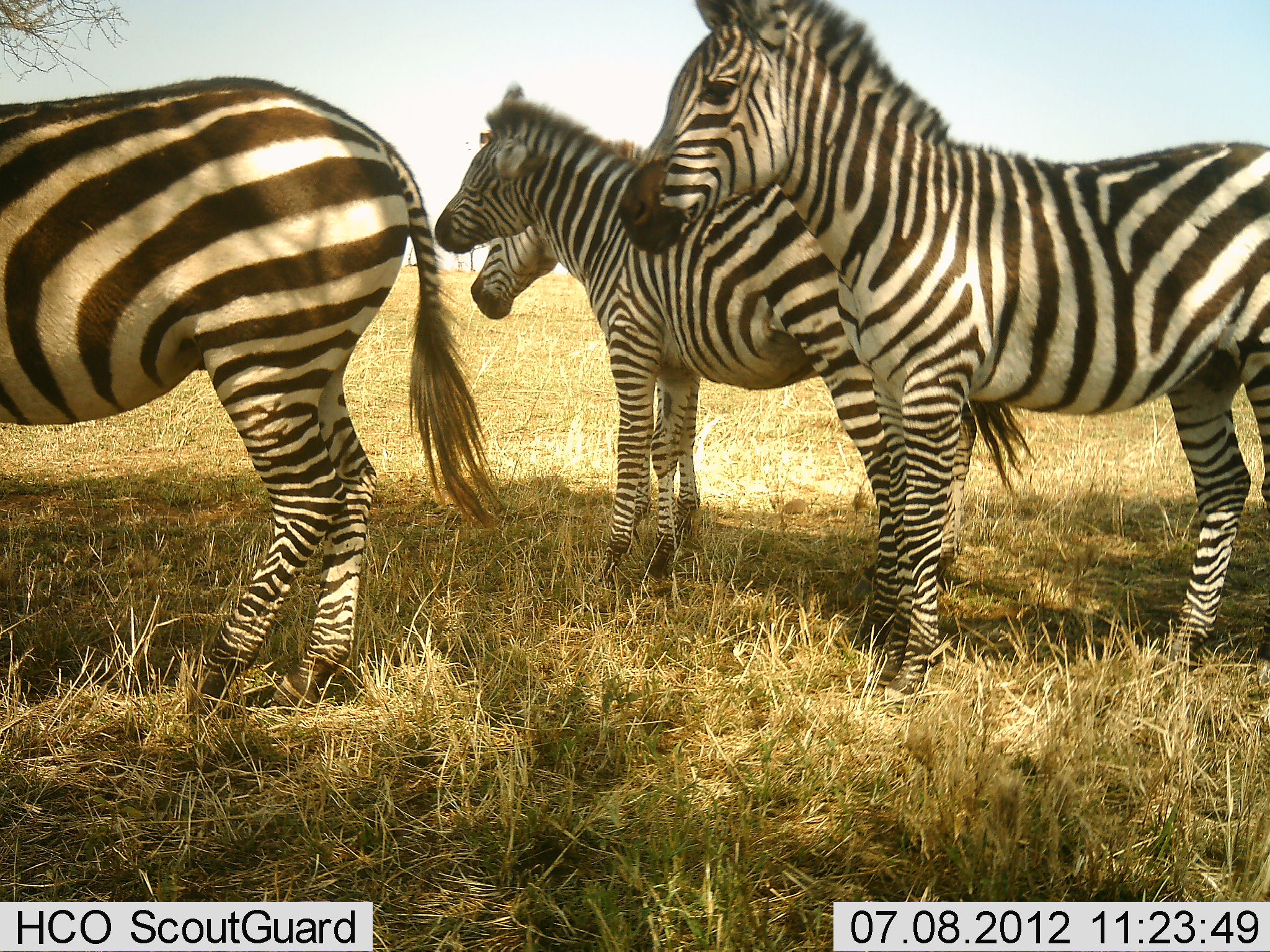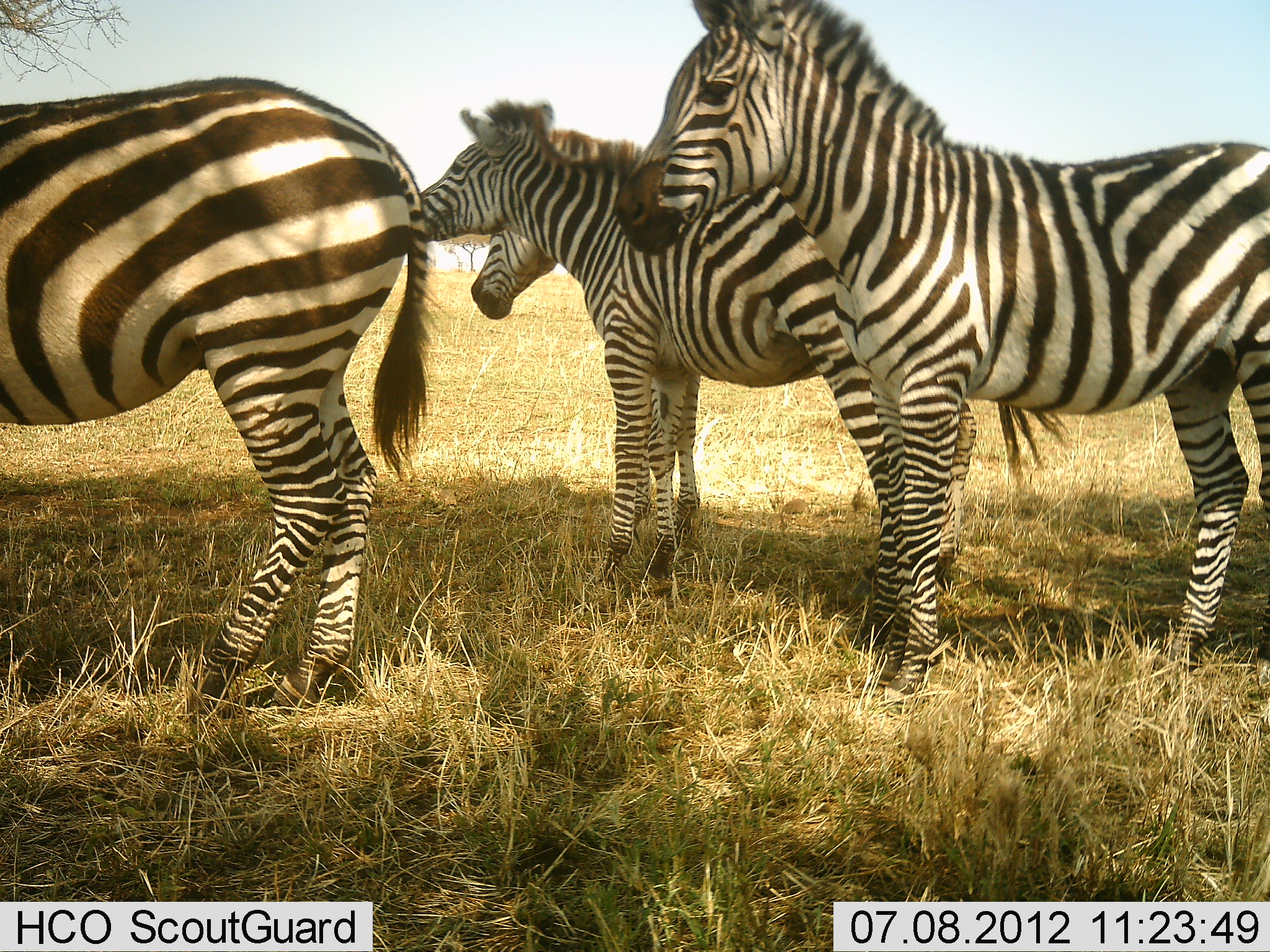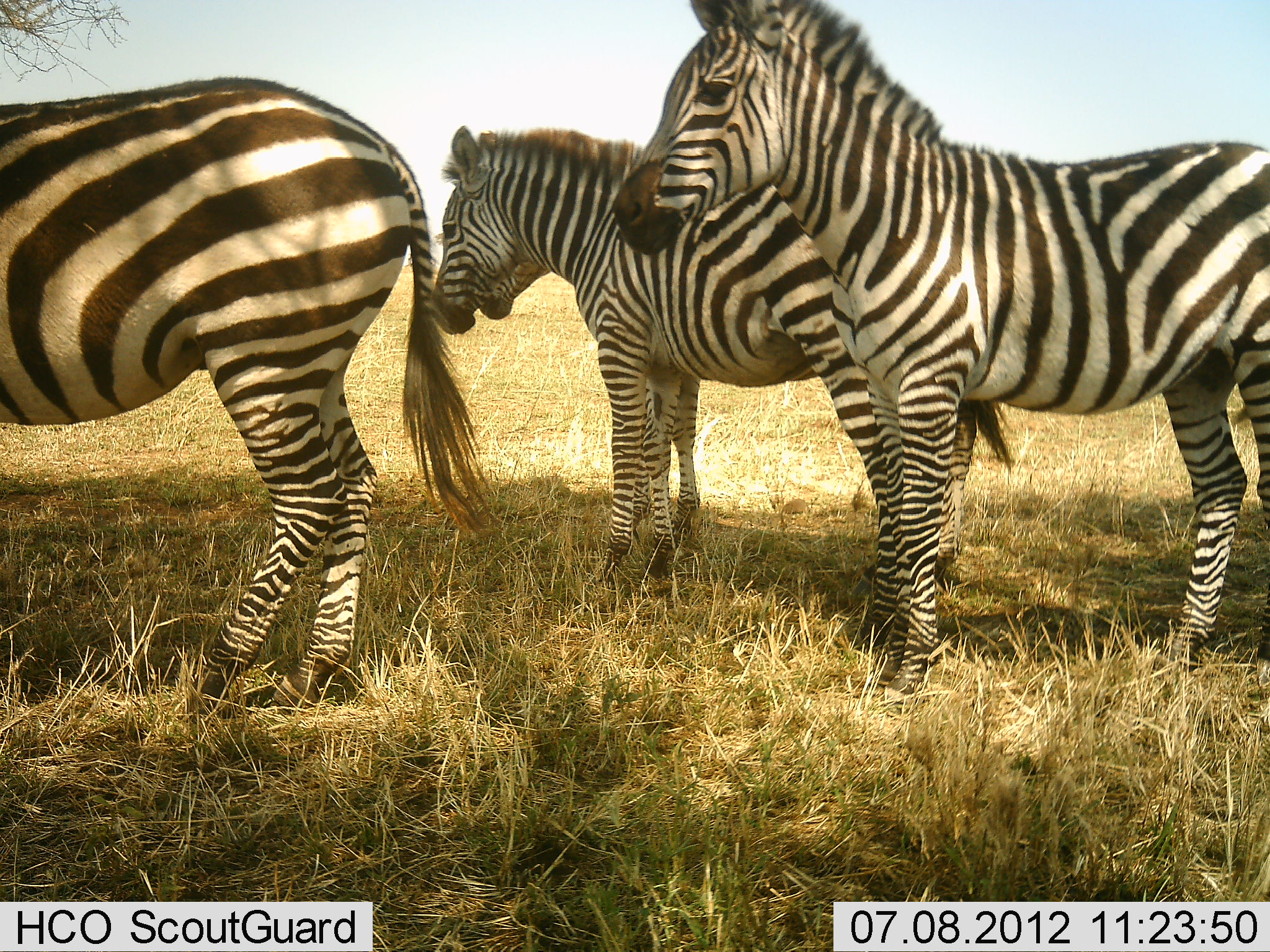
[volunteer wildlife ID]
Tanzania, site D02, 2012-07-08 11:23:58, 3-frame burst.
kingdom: Animalia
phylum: Chordata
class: Mammalia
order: Perissodactyla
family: Equidae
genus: Equus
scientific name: Equus quagga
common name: plains zebra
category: zebra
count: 4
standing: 100%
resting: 0%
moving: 10%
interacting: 0%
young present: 0%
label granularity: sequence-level